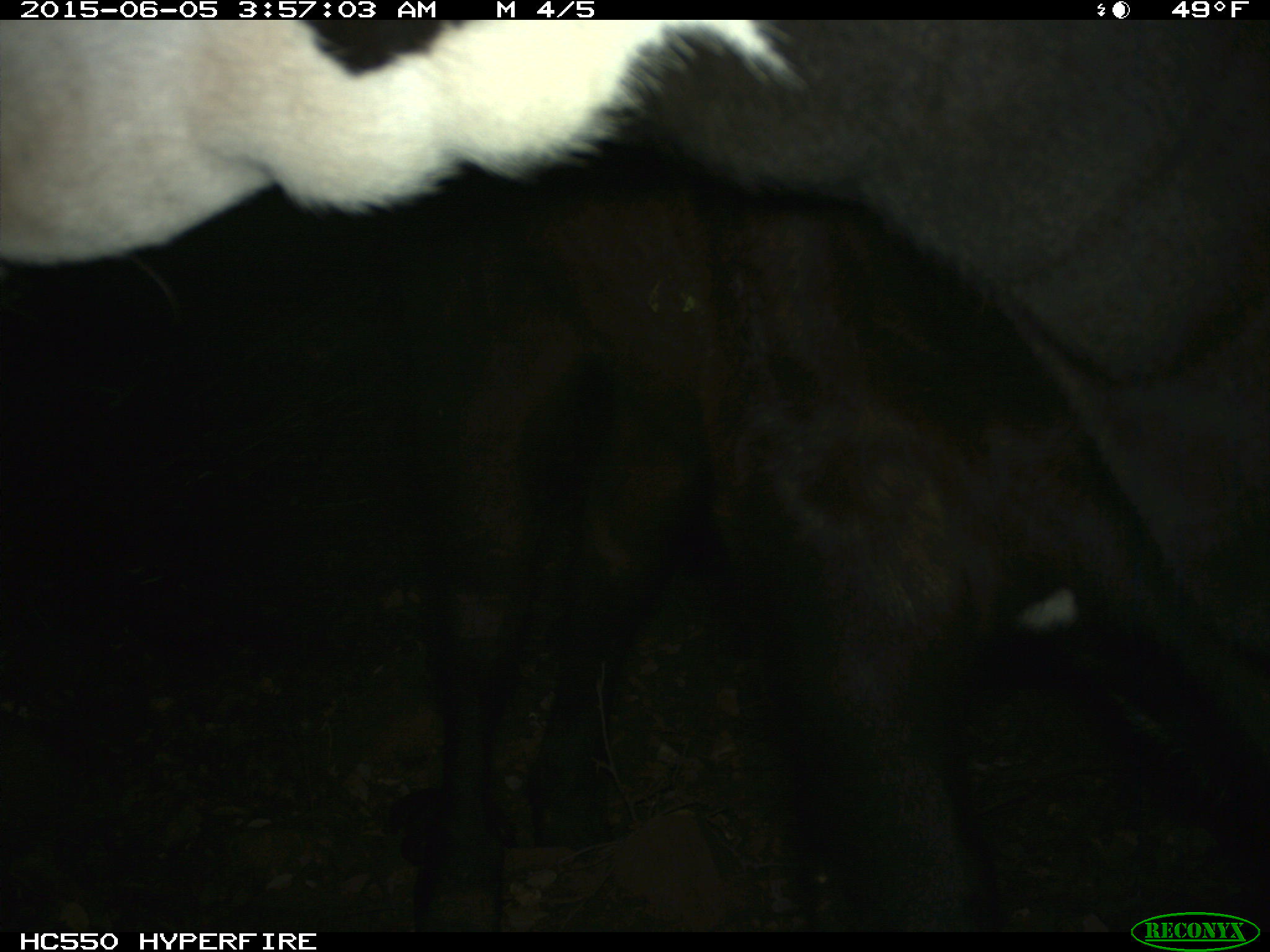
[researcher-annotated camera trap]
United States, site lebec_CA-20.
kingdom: Animalia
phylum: Chordata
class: Mammalia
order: Artiodactyla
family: Bovidae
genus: Bos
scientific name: Bos taurus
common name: domestic cow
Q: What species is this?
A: Bos taurus (domestic cow).